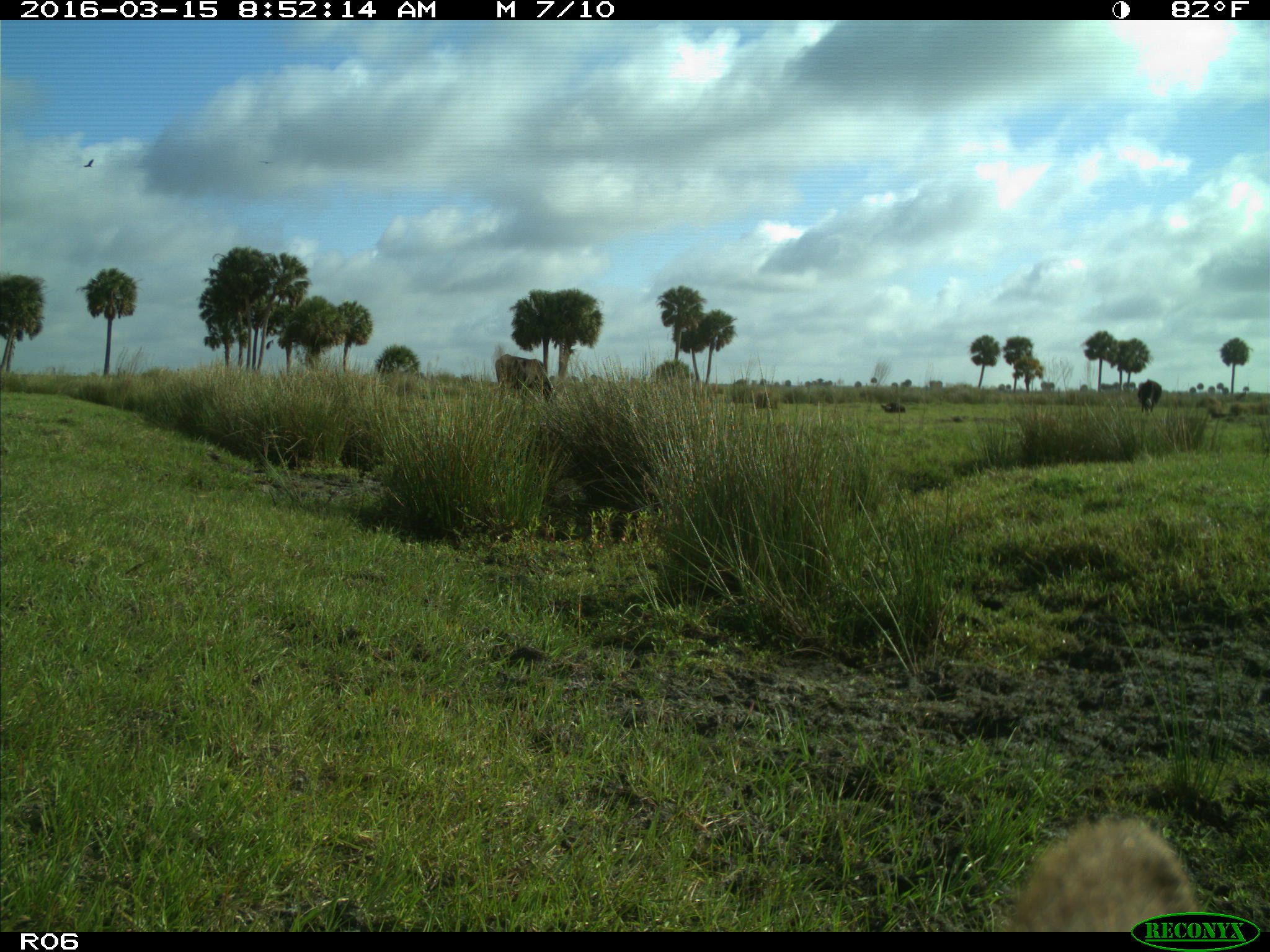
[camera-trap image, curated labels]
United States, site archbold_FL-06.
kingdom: Animalia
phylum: Chordata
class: Mammalia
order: Artiodactyla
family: Bovidae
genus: Bos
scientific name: Bos taurus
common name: domestic cow